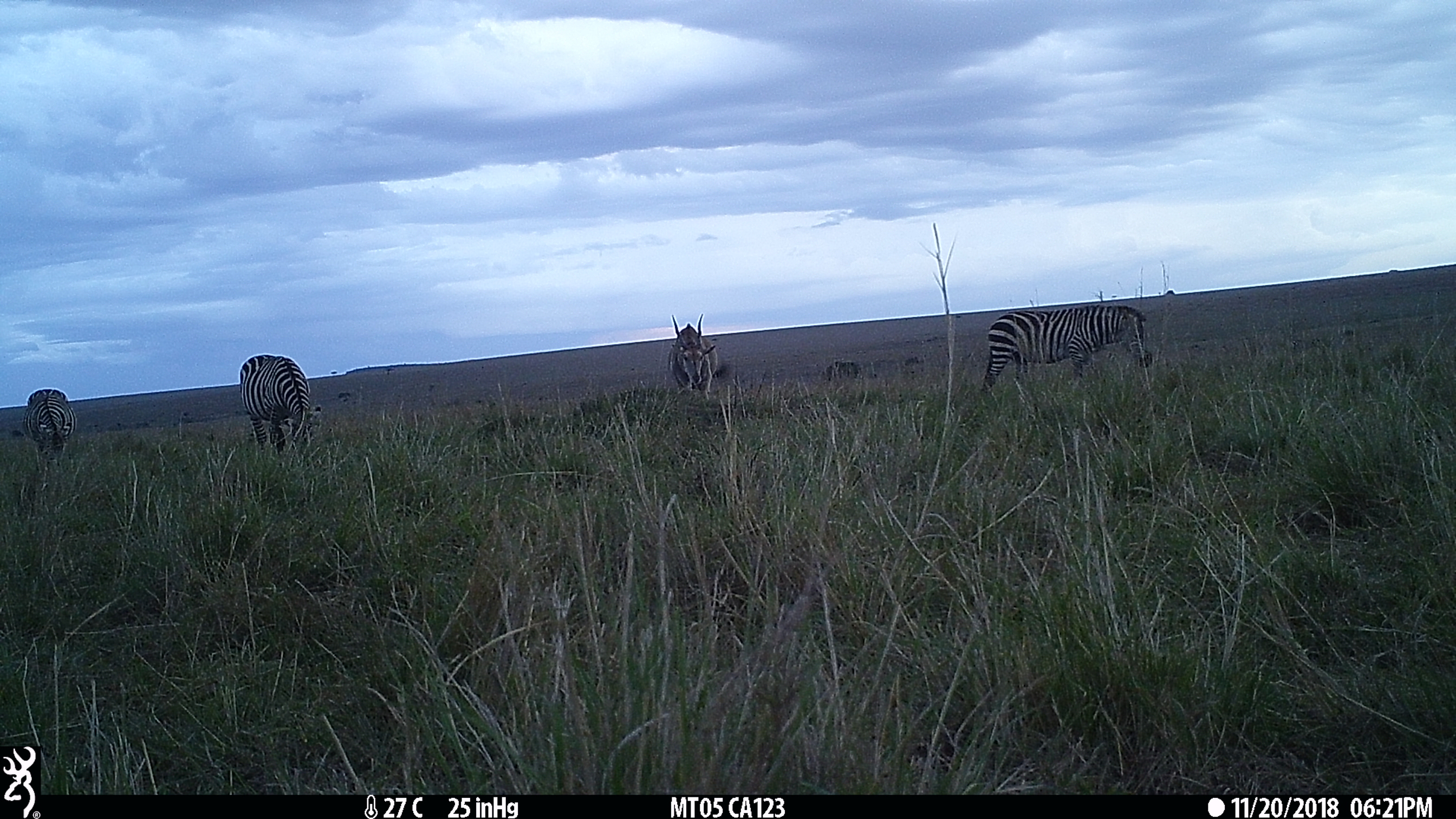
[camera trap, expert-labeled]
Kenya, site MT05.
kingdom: Animalia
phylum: Chordata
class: Mammalia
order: Artiodactyla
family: Bovidae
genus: Tragelaphus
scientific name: Tragelaphus oryx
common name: eland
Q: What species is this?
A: Eland (Tragelaphus oryx).